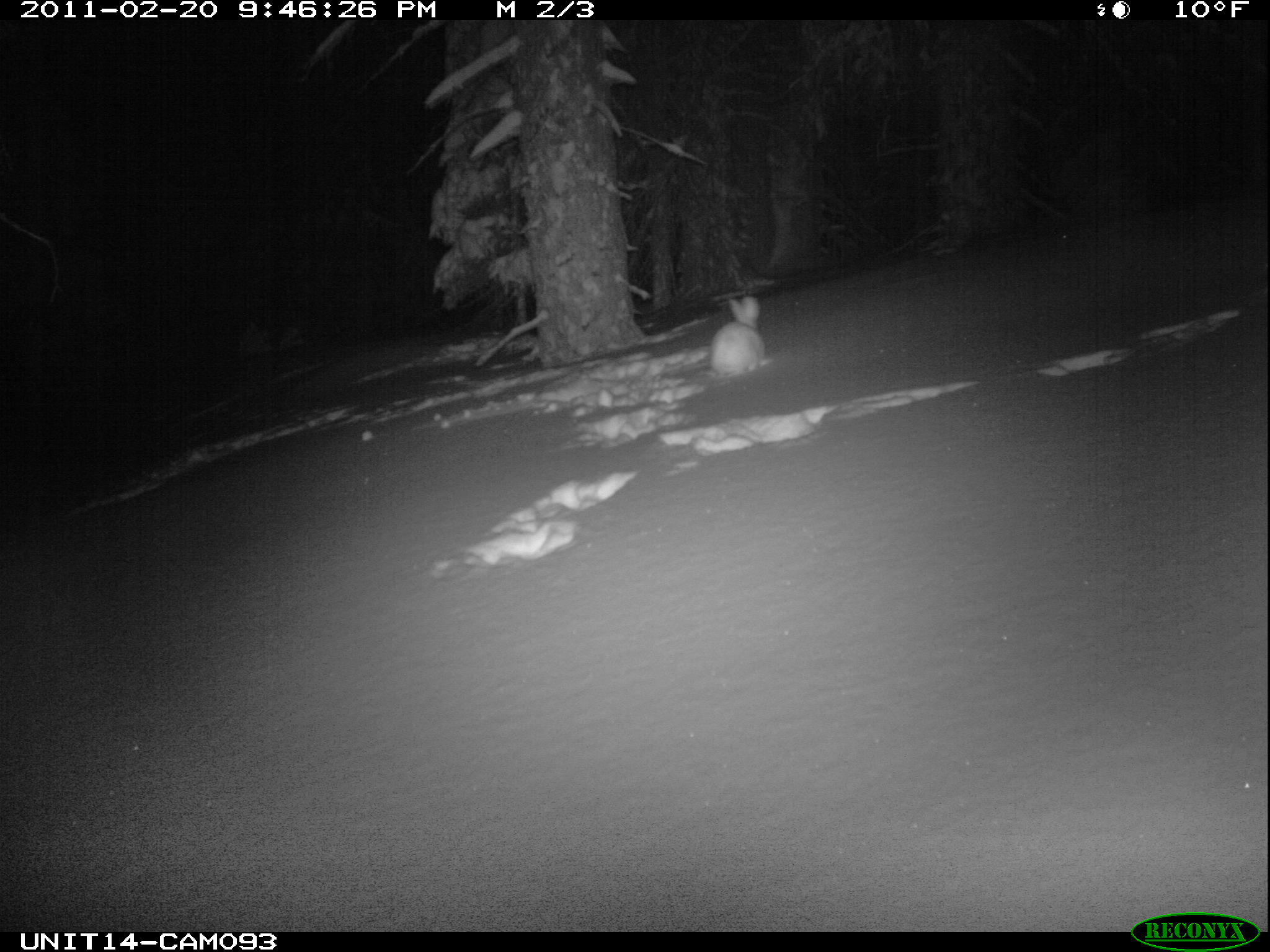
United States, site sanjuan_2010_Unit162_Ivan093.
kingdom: Animalia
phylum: Chordata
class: Mammalia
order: Lagomorpha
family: Leporidae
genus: Lepus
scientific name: Lepus americanus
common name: snowshoe hare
Lepus americanus (snowshoe hare).